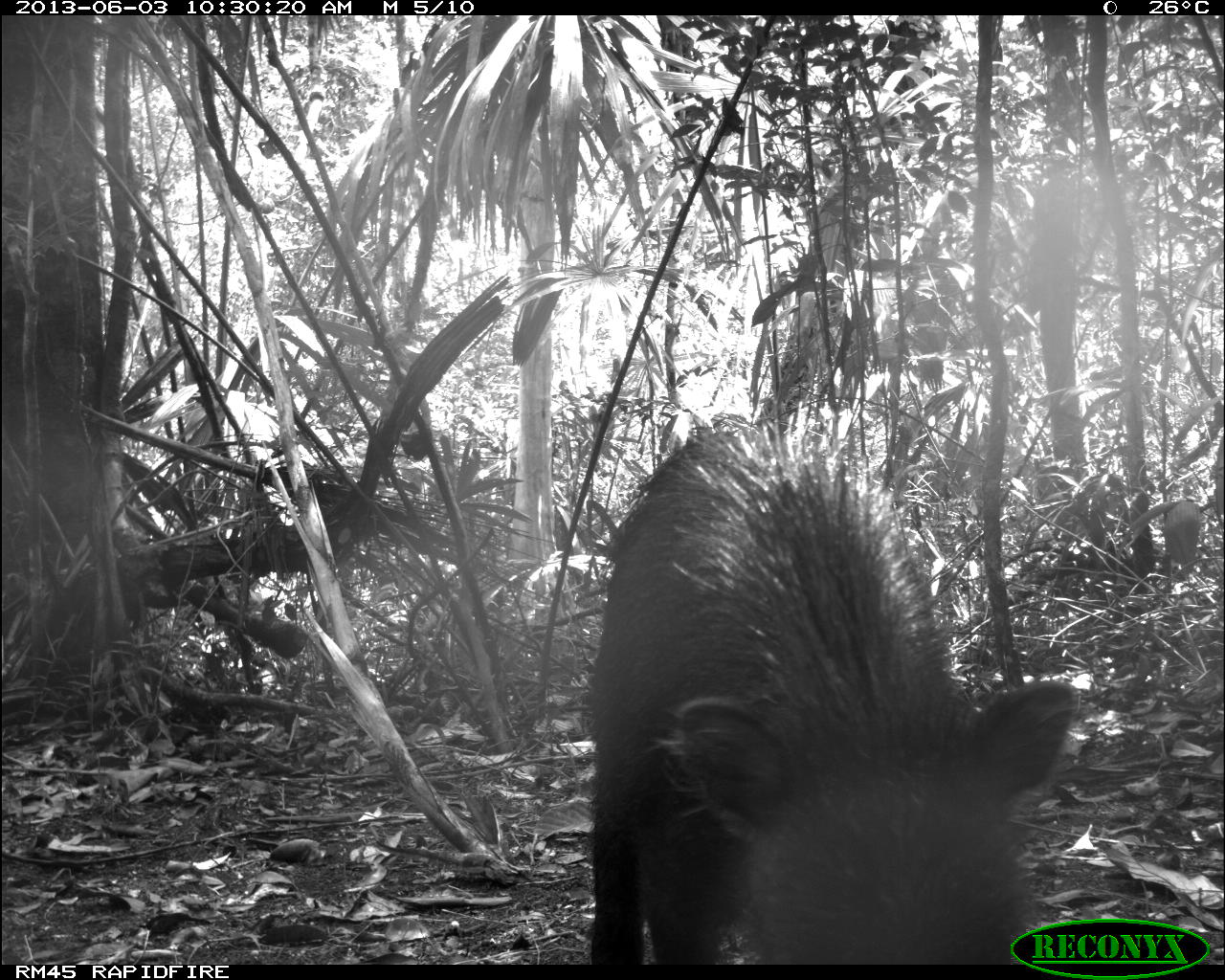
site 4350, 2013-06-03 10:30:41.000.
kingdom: Animalia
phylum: Chordata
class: Mammalia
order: Artiodactyla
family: Tayassuidae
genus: Tayassu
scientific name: Tayassu pecari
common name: white-lipped peccary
Tayassu pecari (white-lipped peccary), count 6.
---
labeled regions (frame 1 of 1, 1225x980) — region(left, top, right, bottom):
tayassu pecari: region(580, 419, 1076, 964)